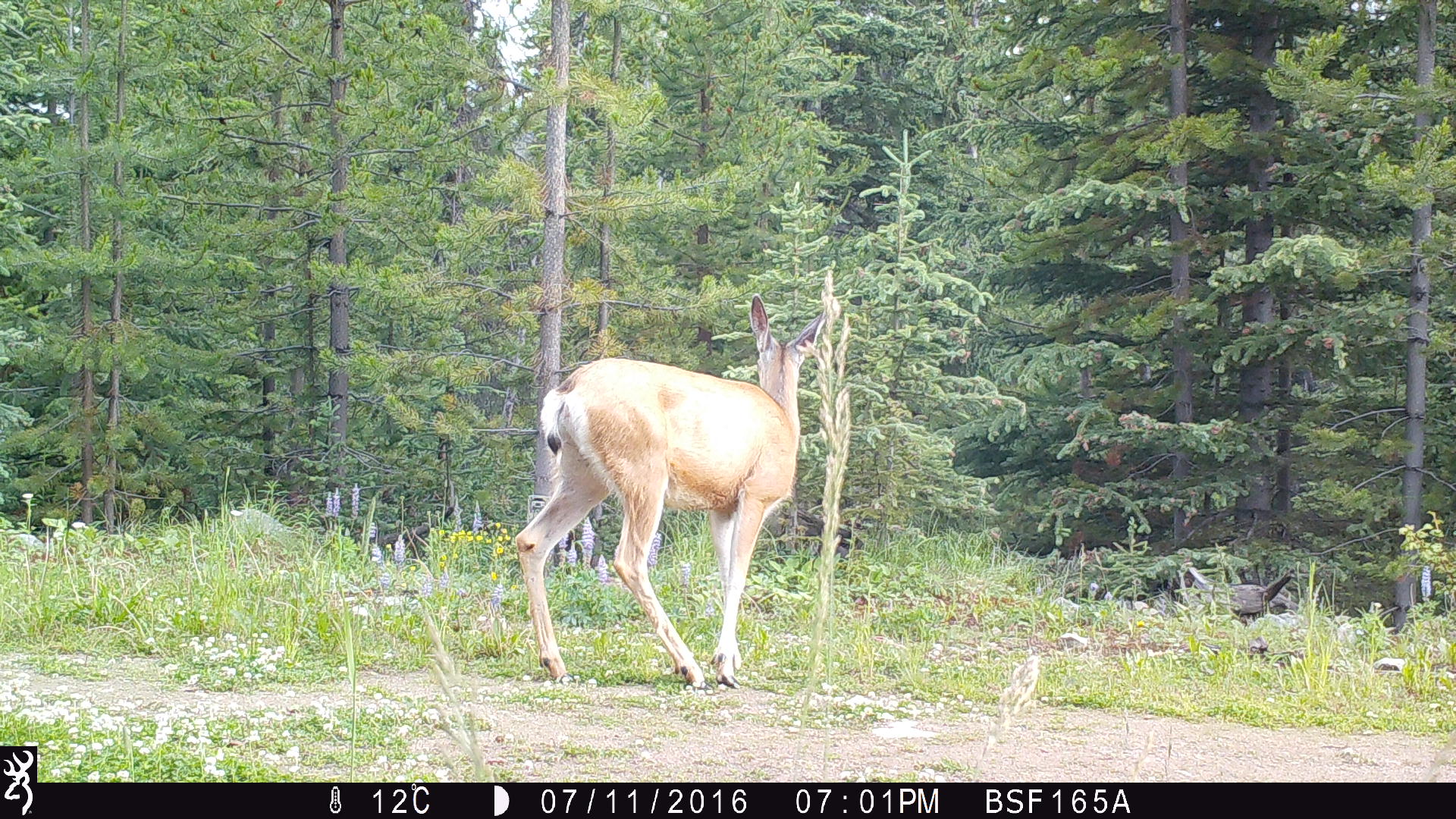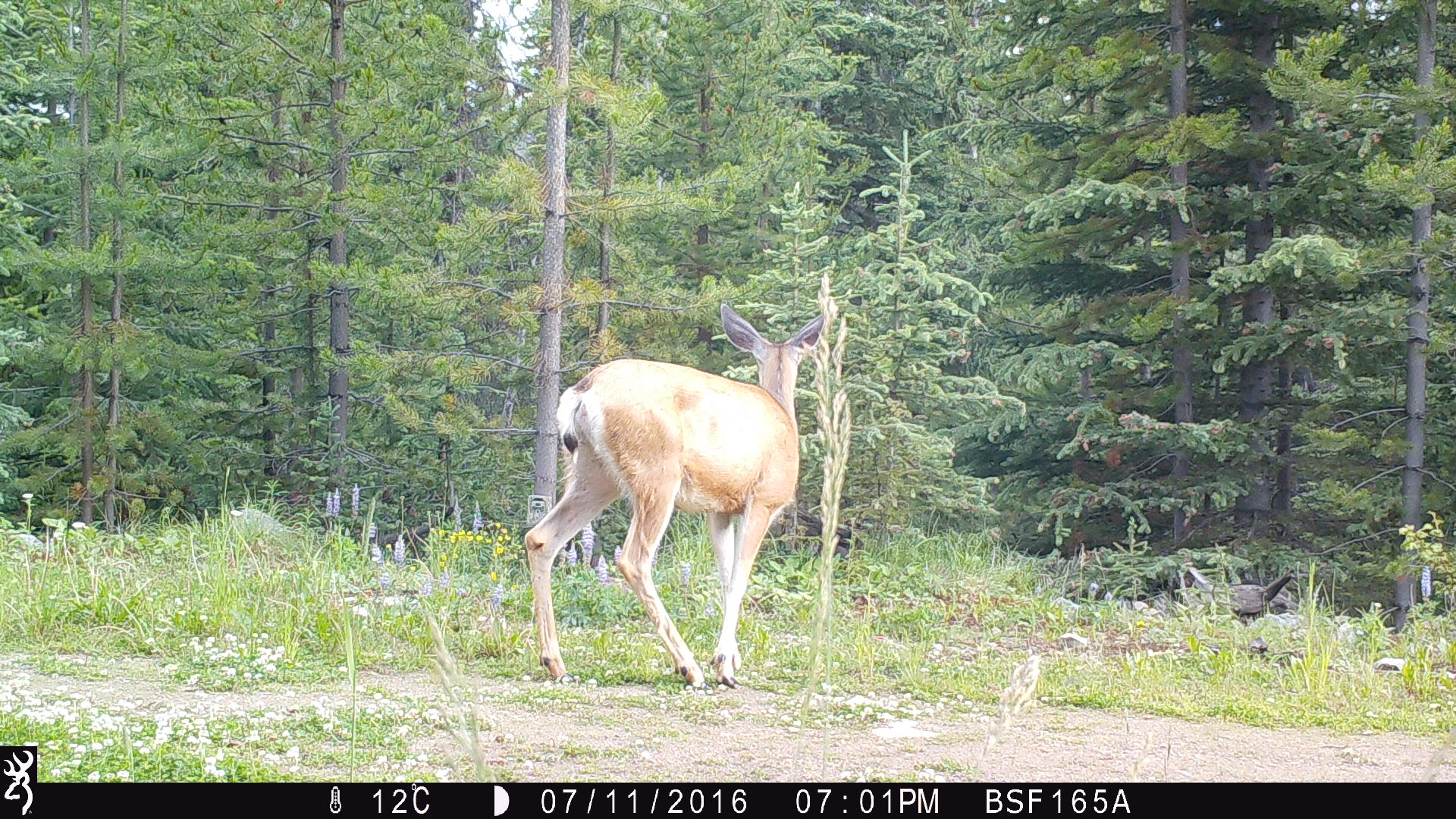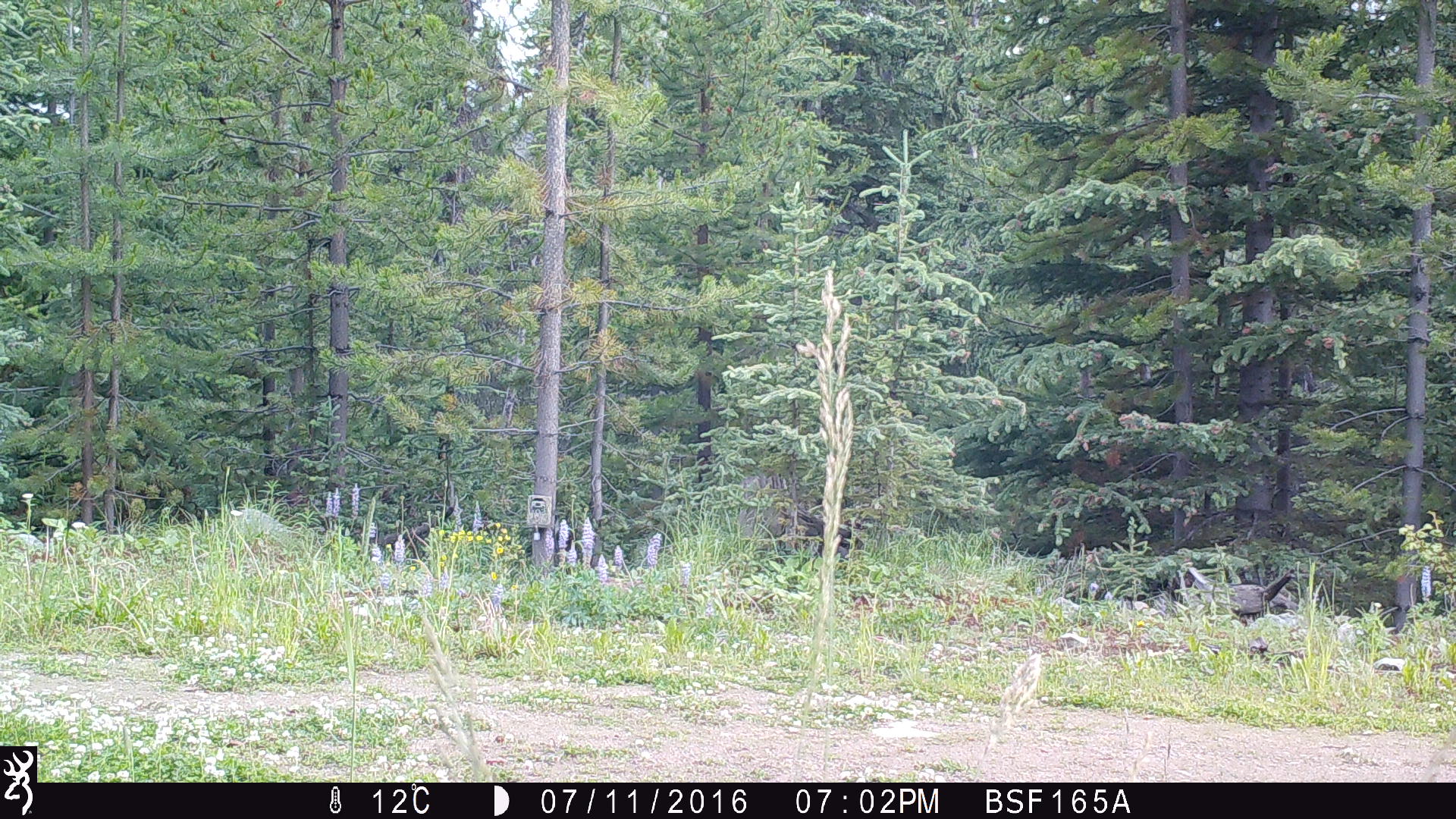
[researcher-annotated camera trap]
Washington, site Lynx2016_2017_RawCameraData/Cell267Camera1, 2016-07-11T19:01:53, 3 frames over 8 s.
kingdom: Animalia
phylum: Chordata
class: Mammalia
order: Artiodactyla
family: Cervidae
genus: Odocoileus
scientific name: Odocoileus hemionus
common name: mule deer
Odocoileus hemionus (mule deer). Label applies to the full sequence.